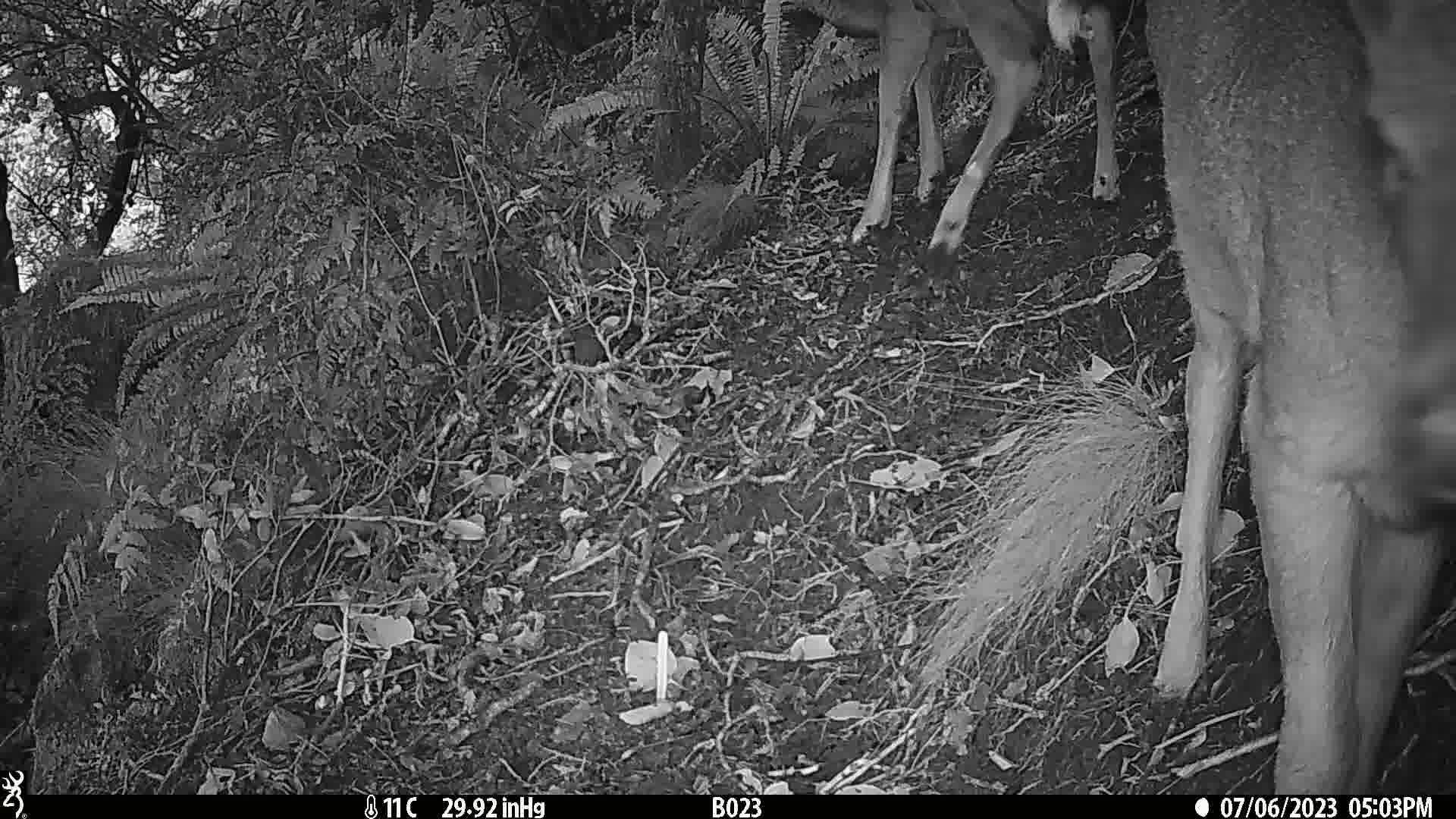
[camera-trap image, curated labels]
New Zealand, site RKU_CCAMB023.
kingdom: Animalia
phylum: Chordata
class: Mammalia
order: Artiodactyla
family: Cervidae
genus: Odocoileus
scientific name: Odocoileus virginianus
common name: white-tailed deer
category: white tailed deer